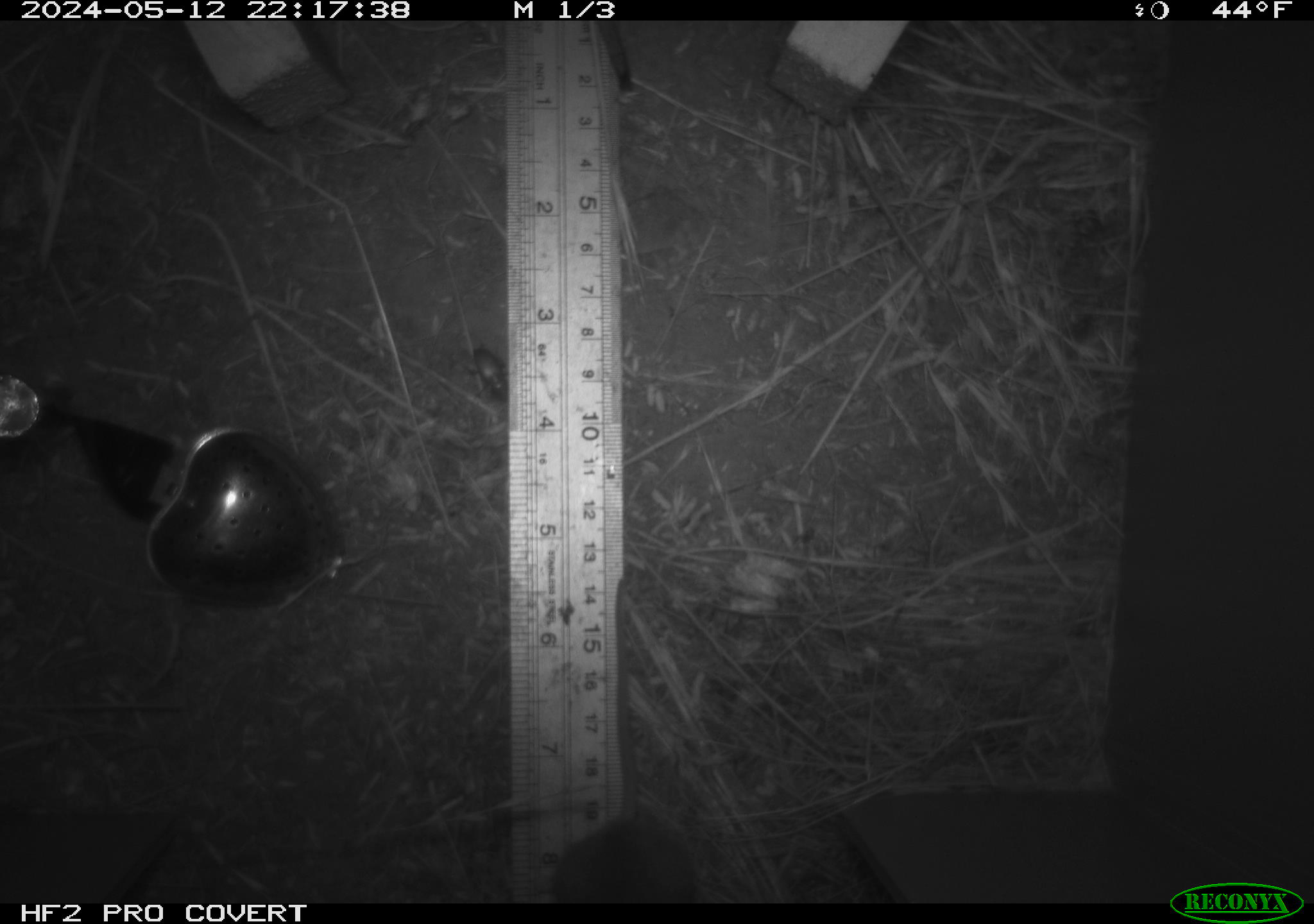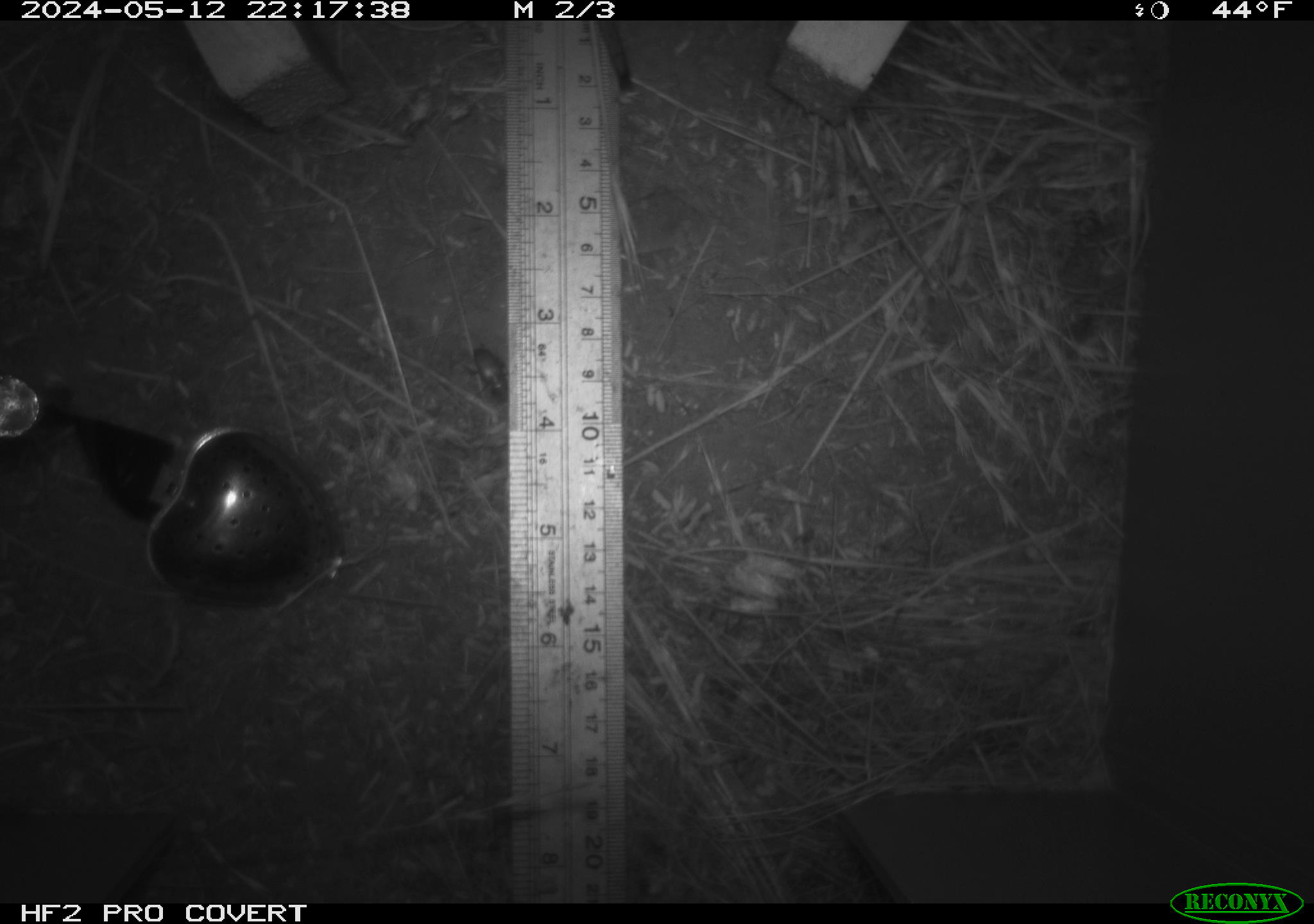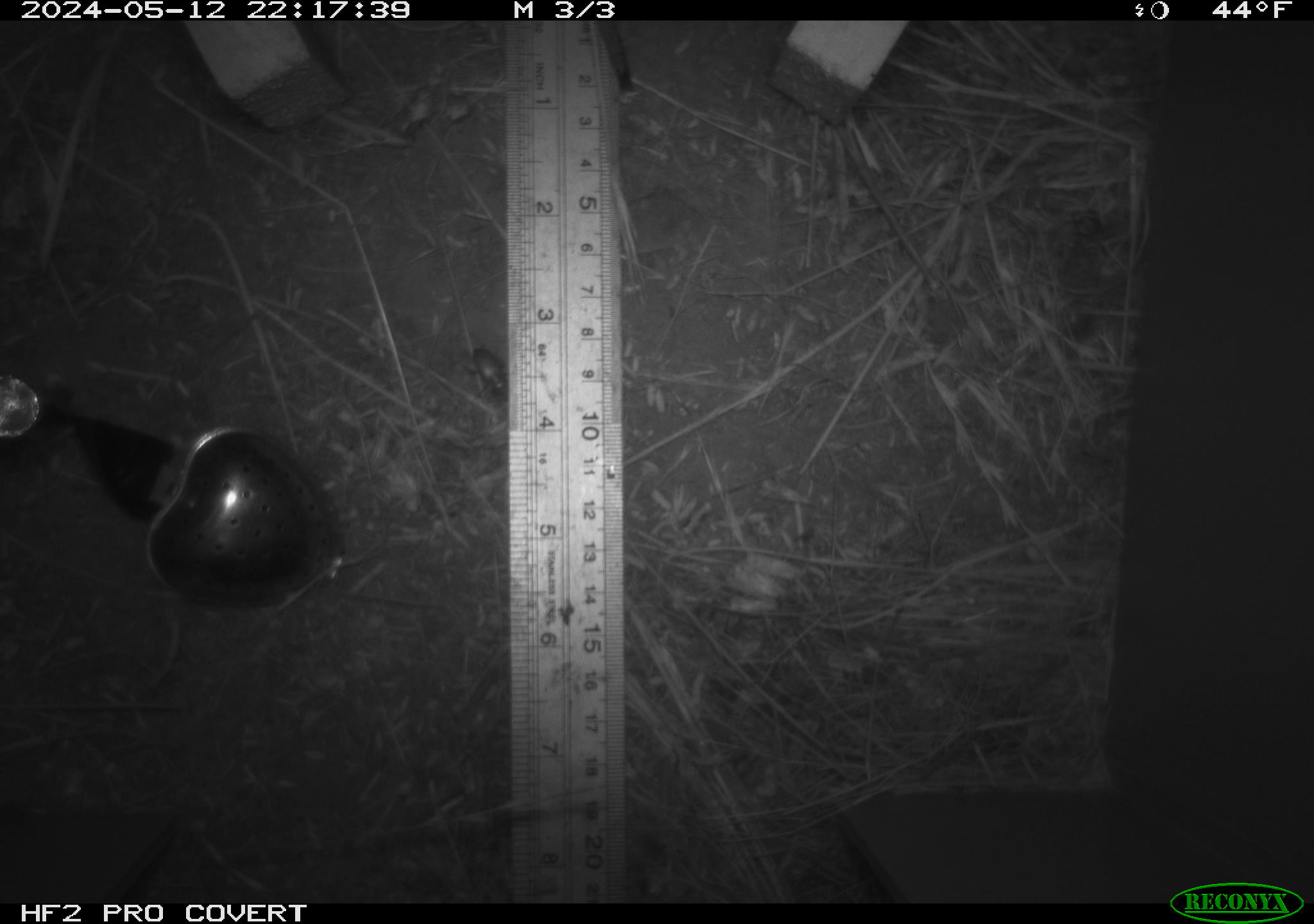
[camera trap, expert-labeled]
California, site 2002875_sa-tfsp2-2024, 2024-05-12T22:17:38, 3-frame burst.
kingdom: Animalia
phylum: Chordata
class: Mammalia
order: Rodentia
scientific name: Rodentia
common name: rodent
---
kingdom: Animalia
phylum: Arthropoda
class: Insecta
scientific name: Insecta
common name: insect